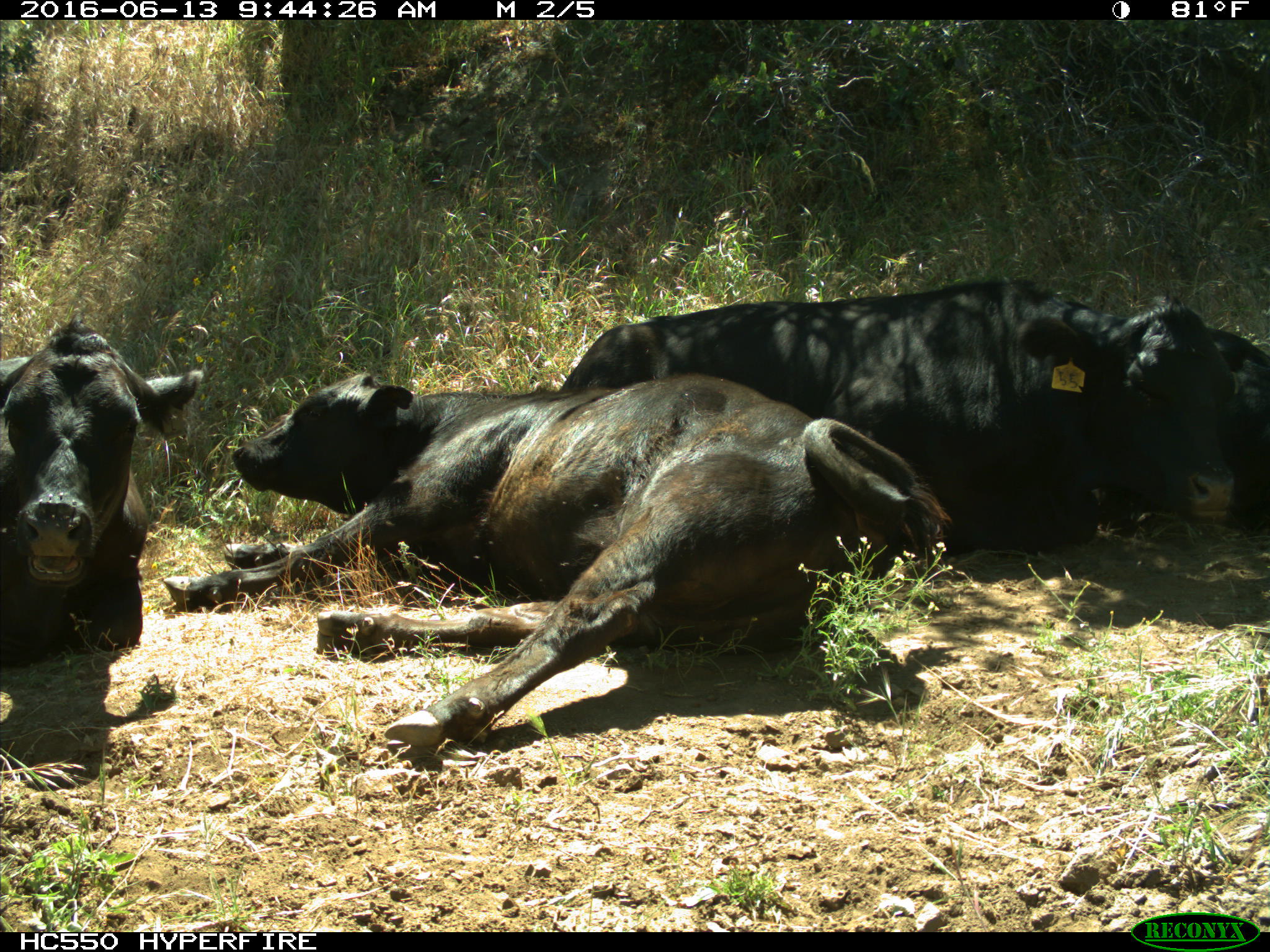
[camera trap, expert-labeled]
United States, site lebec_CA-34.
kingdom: Animalia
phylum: Chordata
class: Mammalia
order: Artiodactyla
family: Bovidae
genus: Bos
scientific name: Bos taurus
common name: domestic cow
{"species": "Bos taurus (domestic cow)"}